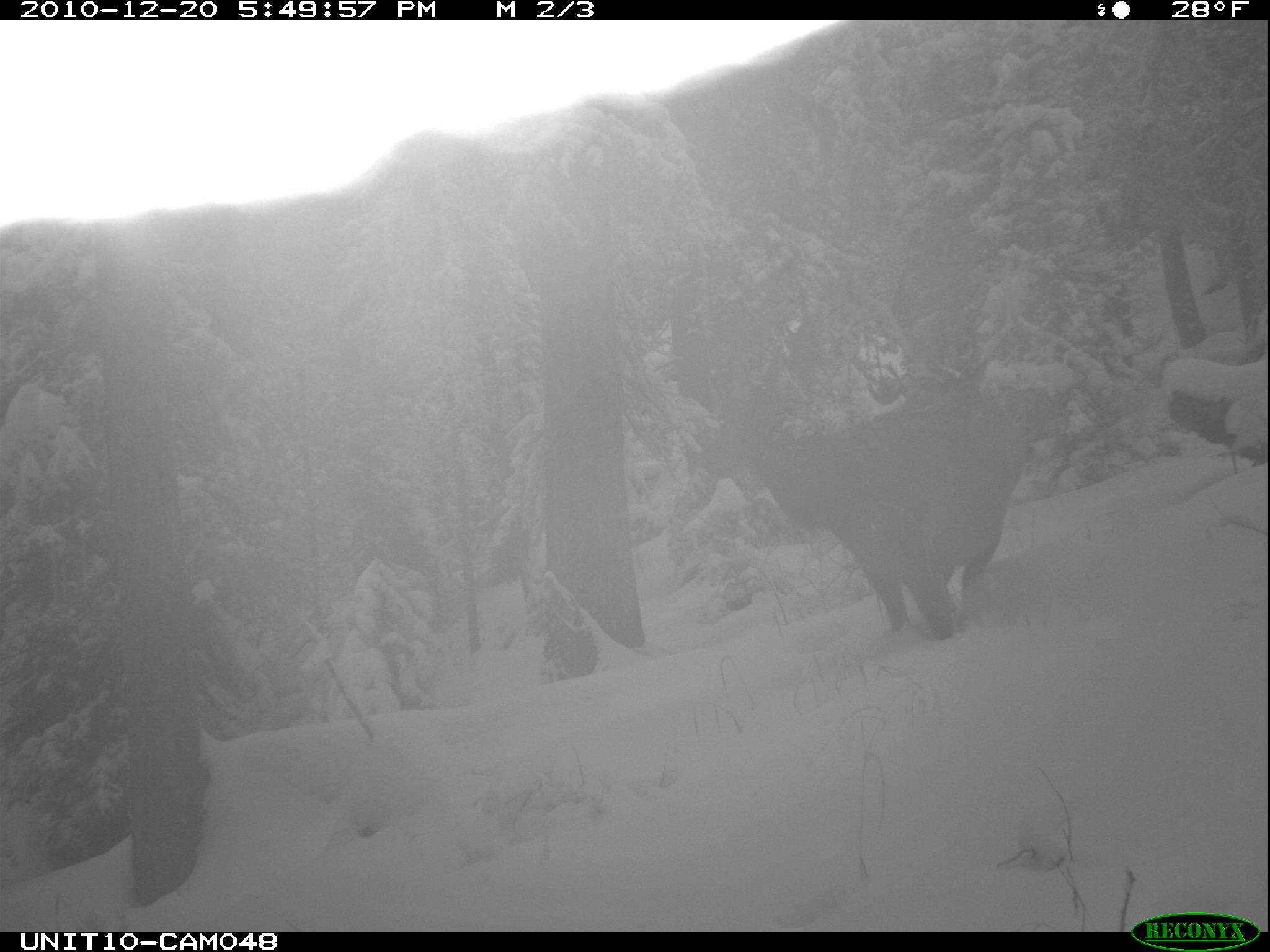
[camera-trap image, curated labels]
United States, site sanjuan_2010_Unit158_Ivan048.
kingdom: Animalia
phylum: Chordata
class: Mammalia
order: Artiodactyla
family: Cervidae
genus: Cervus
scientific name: Cervus elaphus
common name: red deer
Cervus elaphus (red deer).